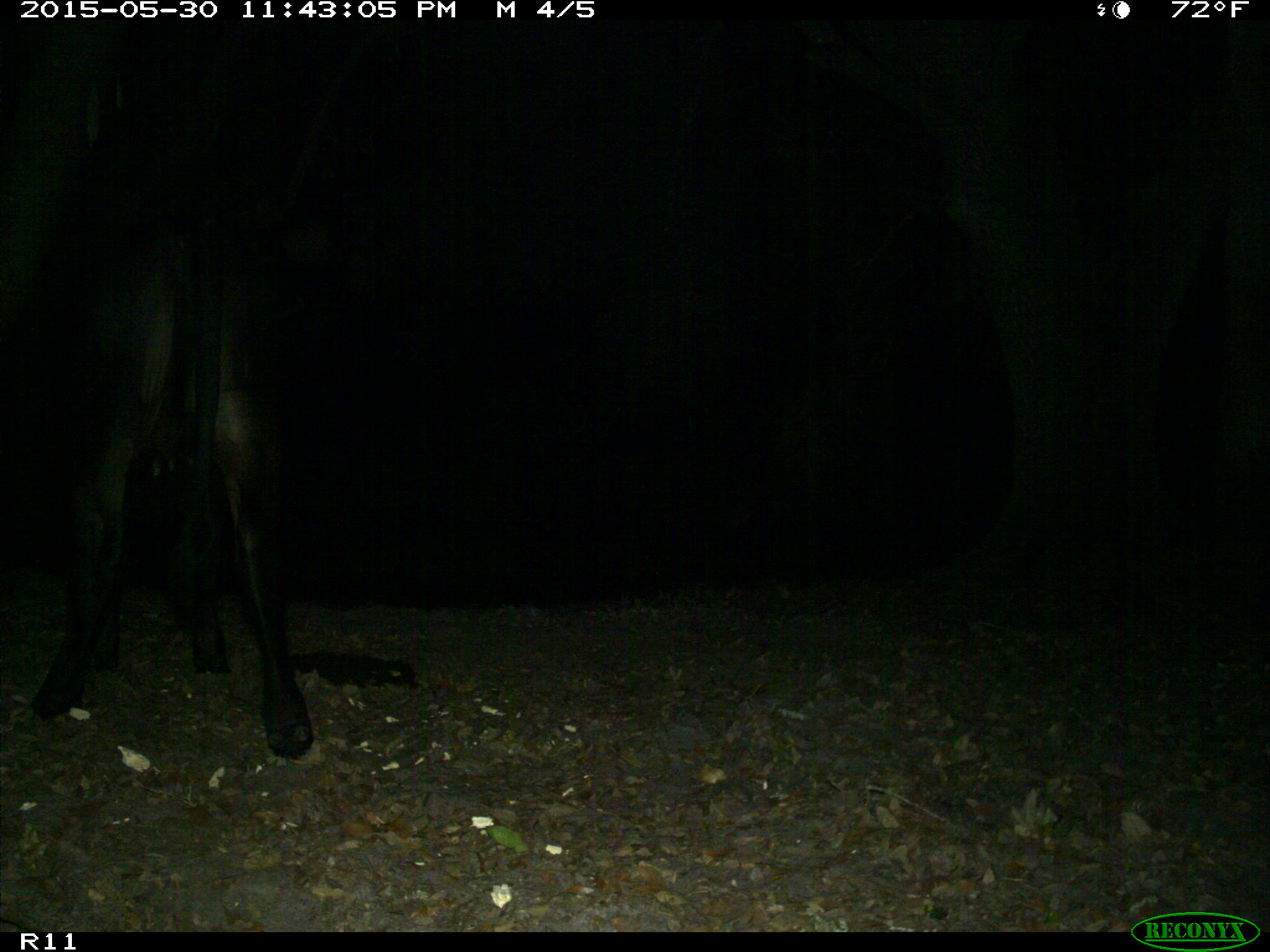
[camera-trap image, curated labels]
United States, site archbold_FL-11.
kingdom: Animalia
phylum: Chordata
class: Mammalia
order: Artiodactyla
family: Bovidae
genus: Bos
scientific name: Bos taurus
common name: domestic cow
Bos taurus (domestic cow).